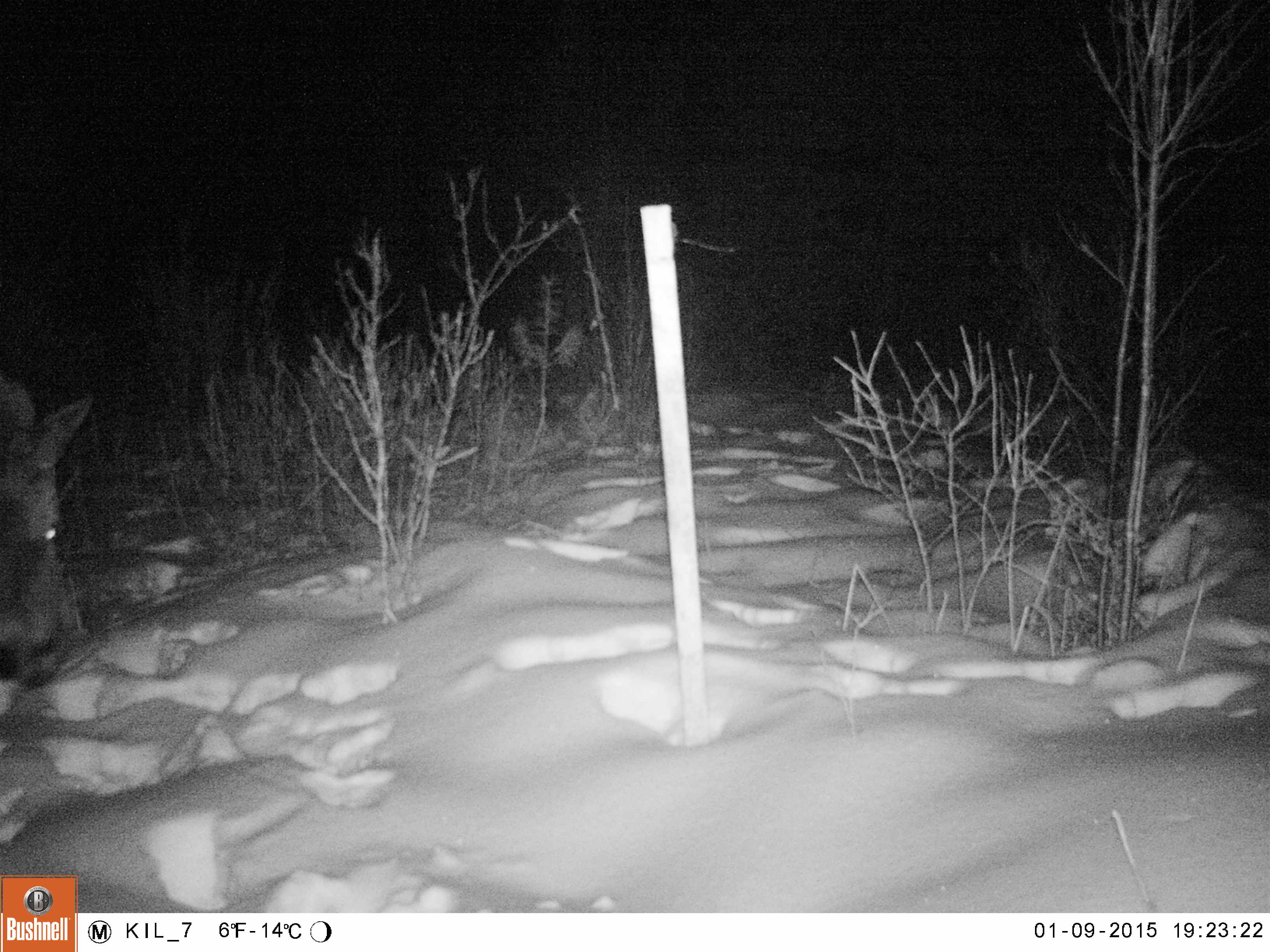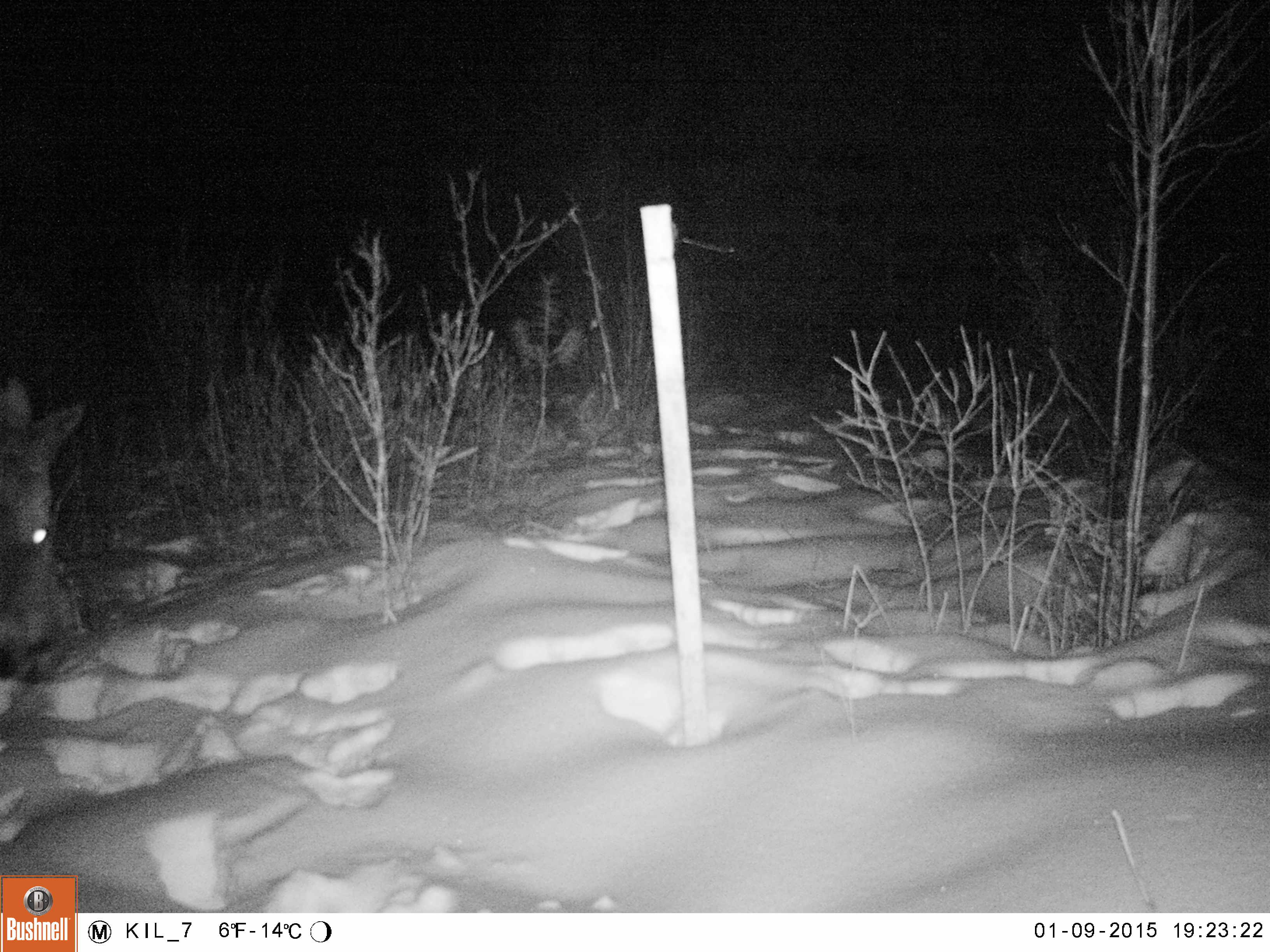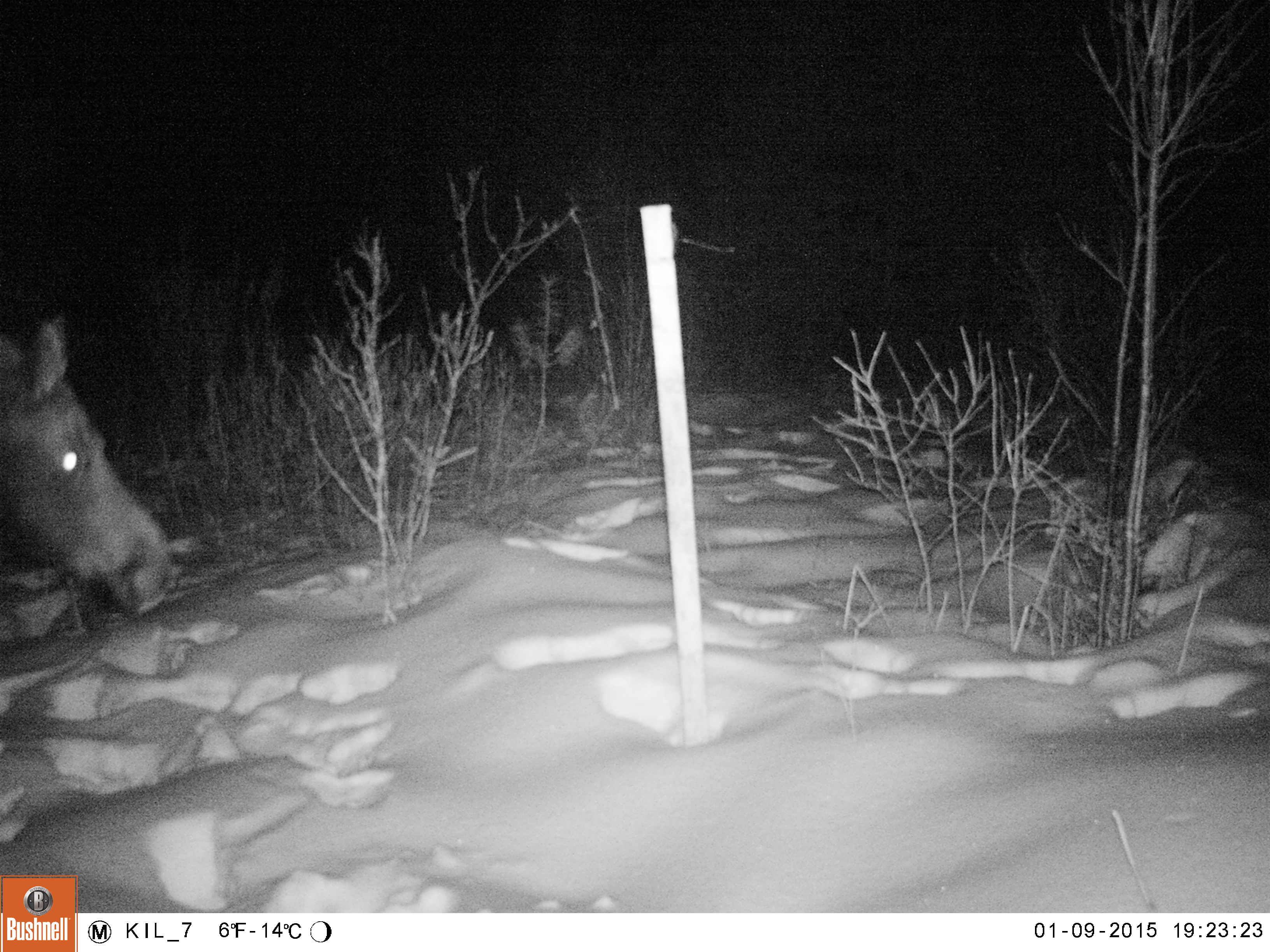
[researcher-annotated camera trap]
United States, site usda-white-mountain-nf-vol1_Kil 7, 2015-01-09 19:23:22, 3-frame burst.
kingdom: Animalia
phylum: Chordata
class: Mammalia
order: Artiodactyla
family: Cervidae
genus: Alces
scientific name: Alces alces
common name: moose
Moose (Alces alces).